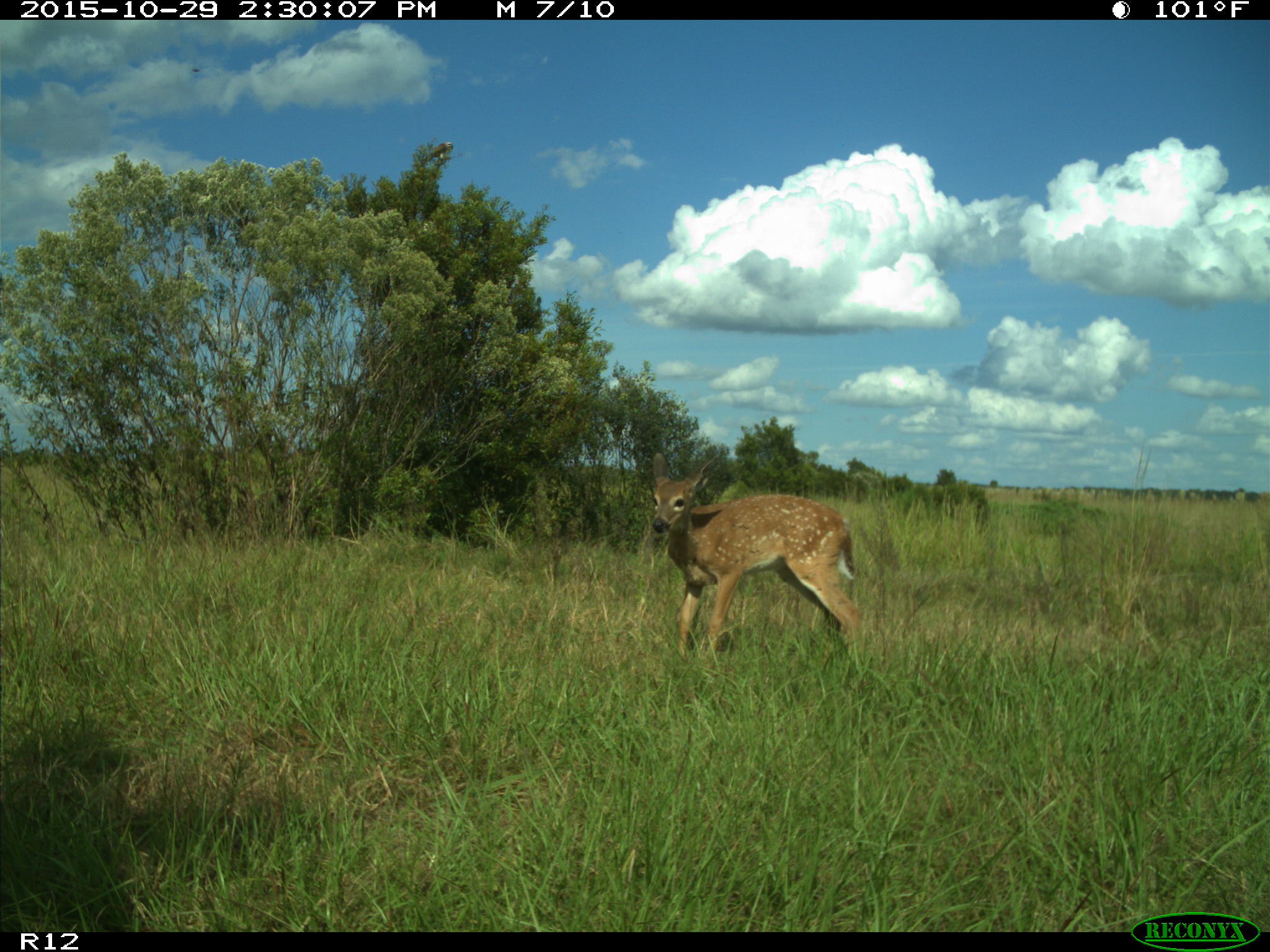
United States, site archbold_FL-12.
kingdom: Animalia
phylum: Chordata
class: Mammalia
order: Artiodactyla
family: Cervidae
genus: Odocoileus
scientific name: Odocoileus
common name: deer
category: unidentified deer